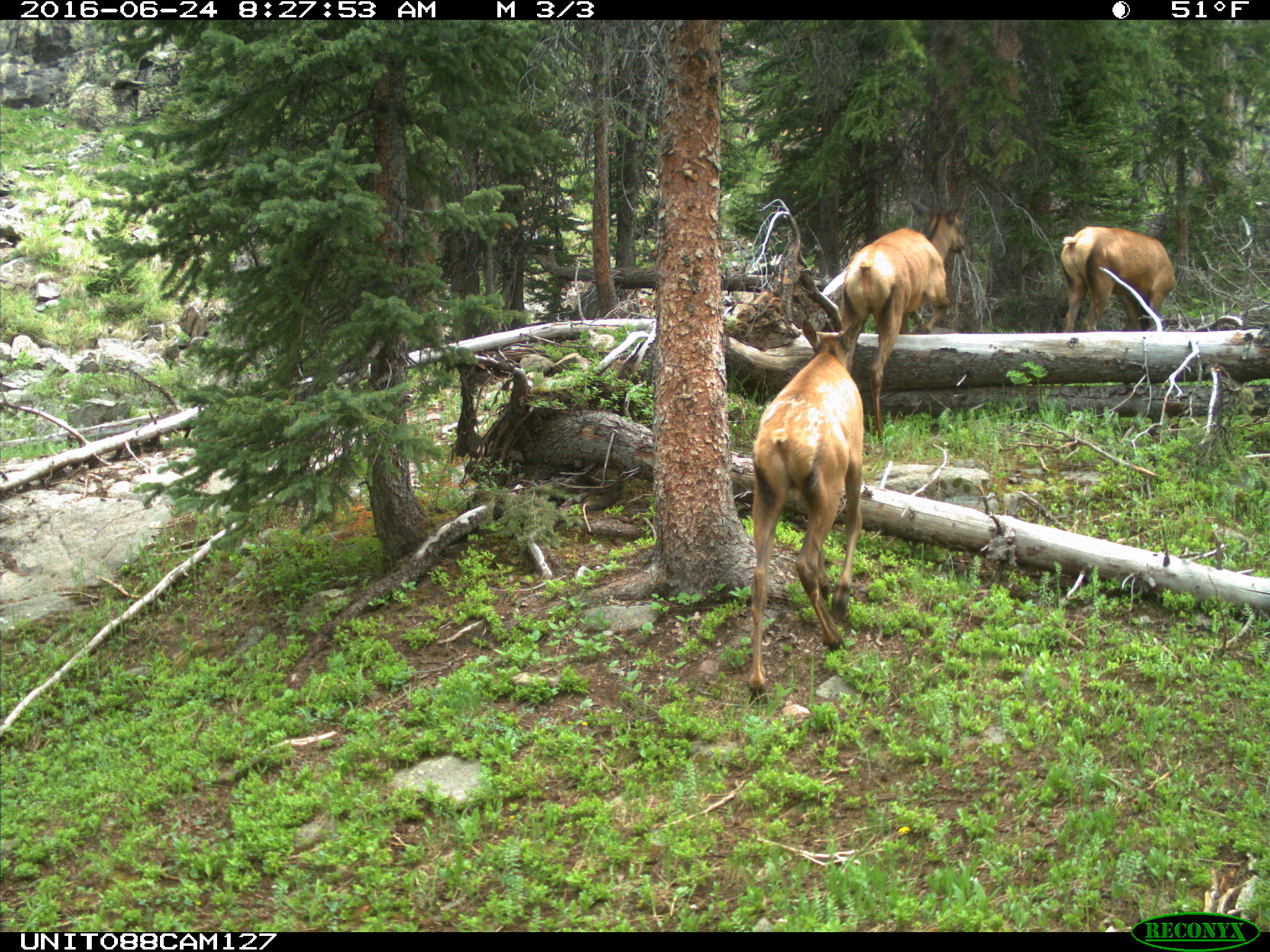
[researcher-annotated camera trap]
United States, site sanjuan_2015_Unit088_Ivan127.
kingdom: Animalia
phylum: Chordata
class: Mammalia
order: Artiodactyla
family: Cervidae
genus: Cervus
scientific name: Cervus elaphus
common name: red deer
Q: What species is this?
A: Cervus elaphus (red deer).